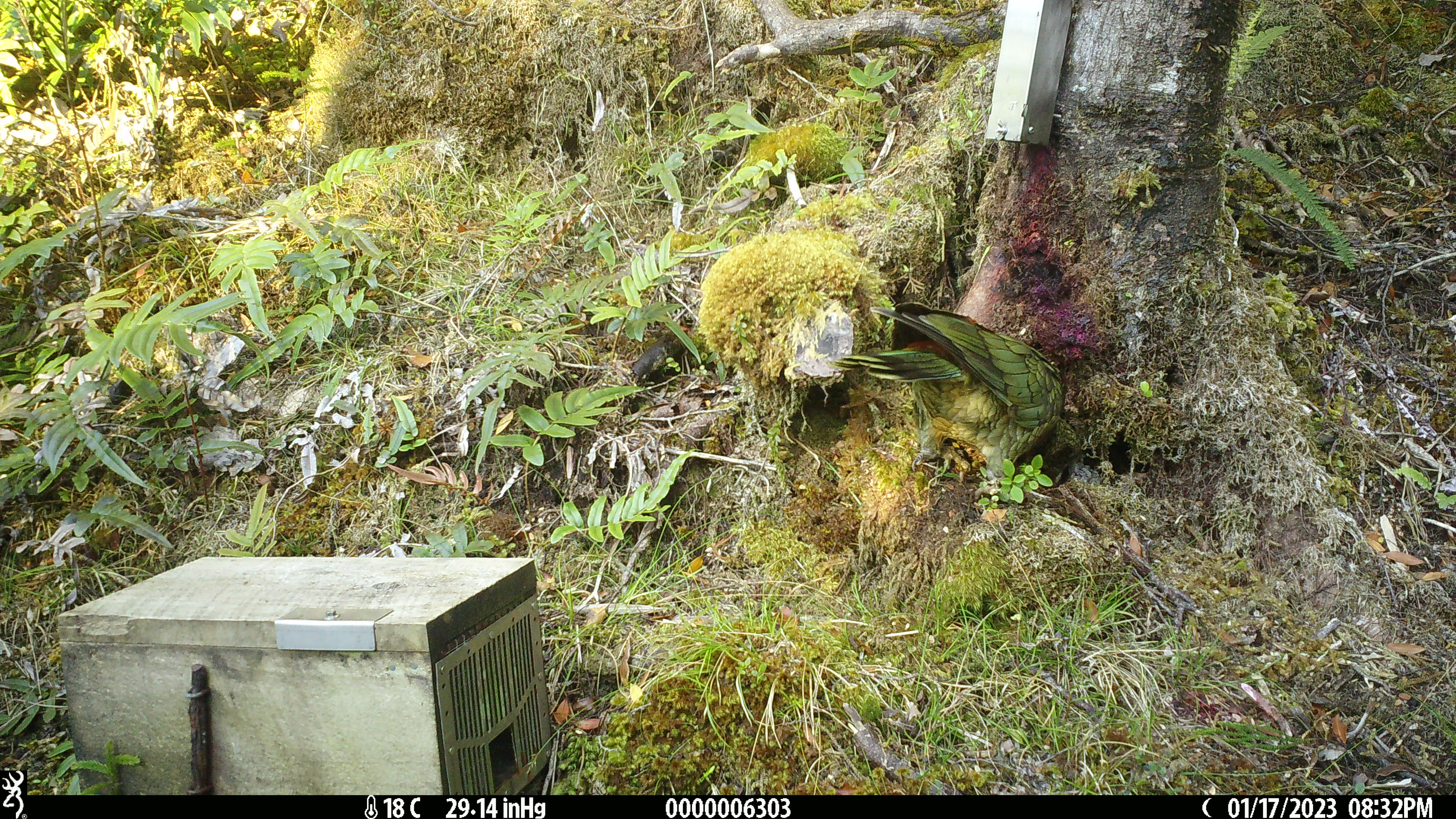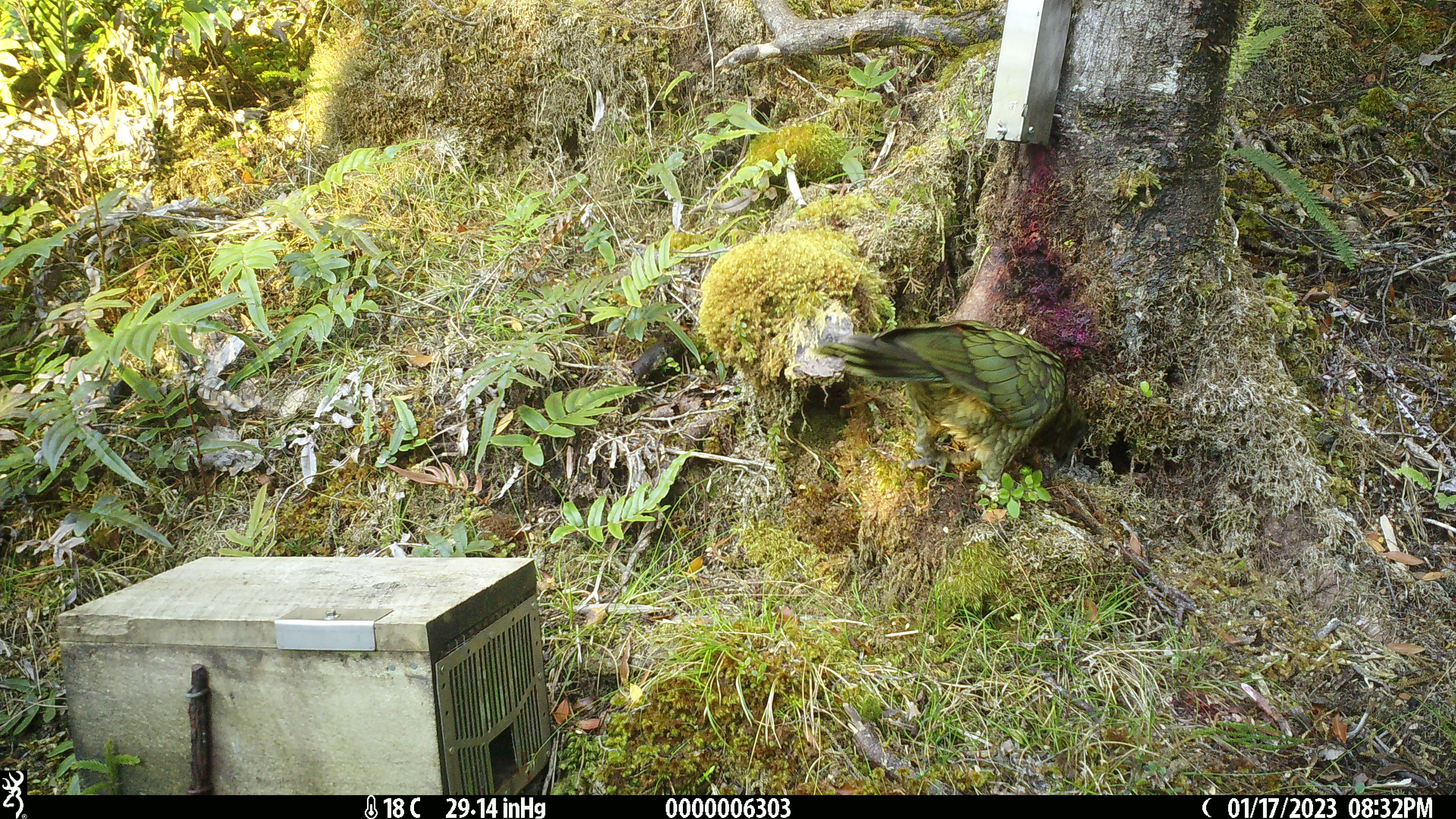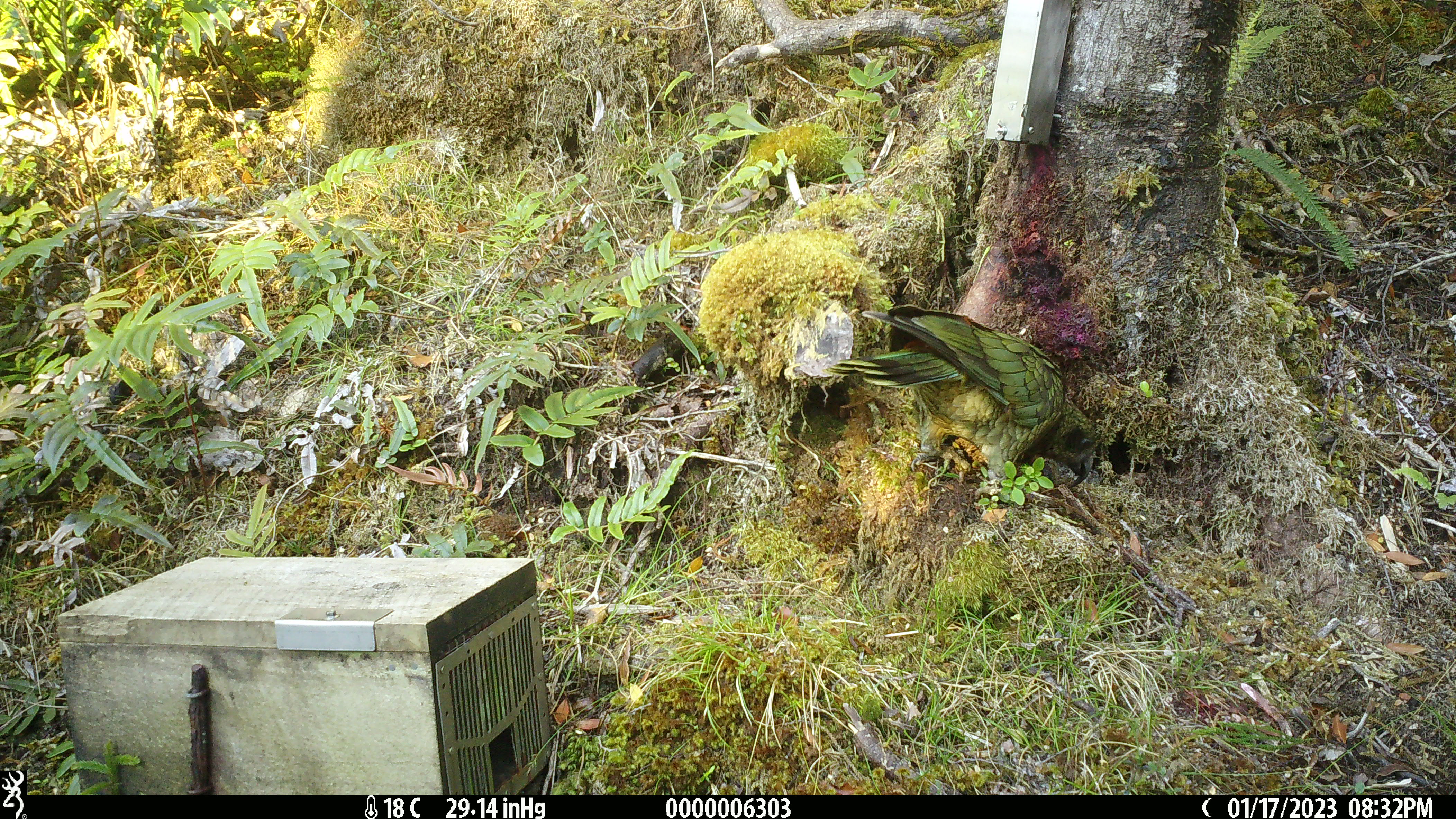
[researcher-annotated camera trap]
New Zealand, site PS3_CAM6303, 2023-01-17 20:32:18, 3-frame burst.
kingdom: Animalia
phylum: Chordata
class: Aves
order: Psittaciformes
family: Strigopidae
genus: Nestor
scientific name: Nestor notabilis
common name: kea